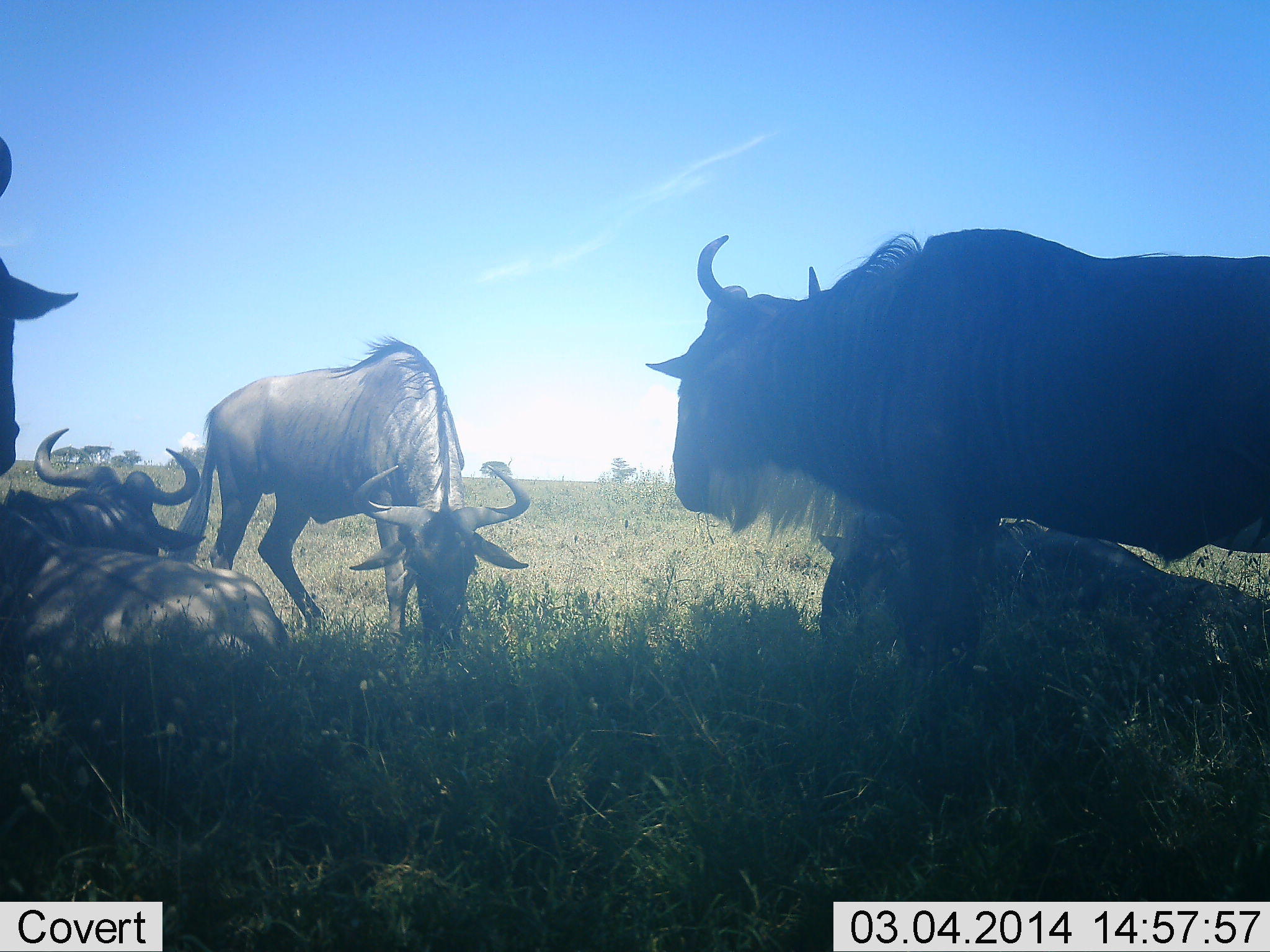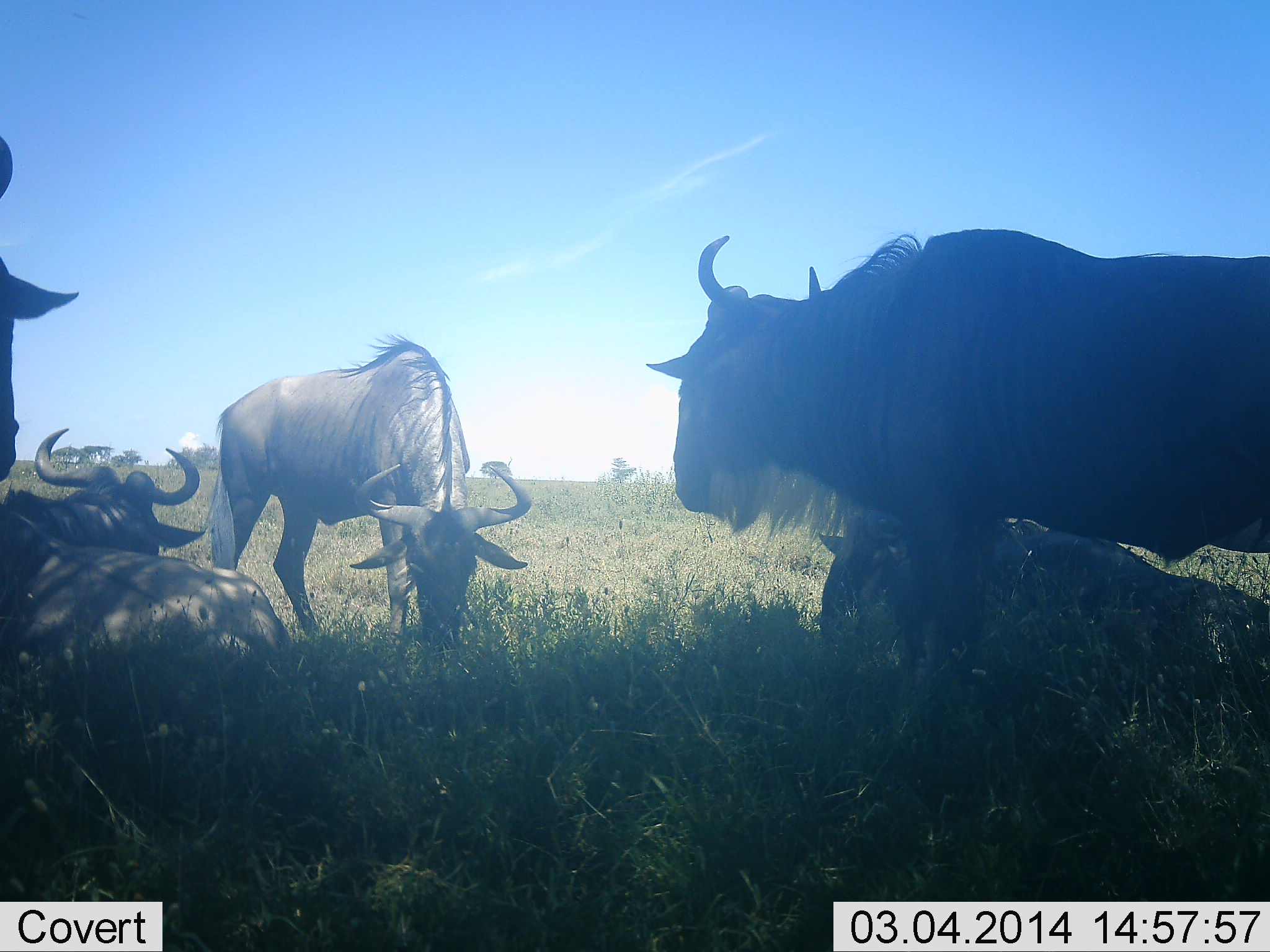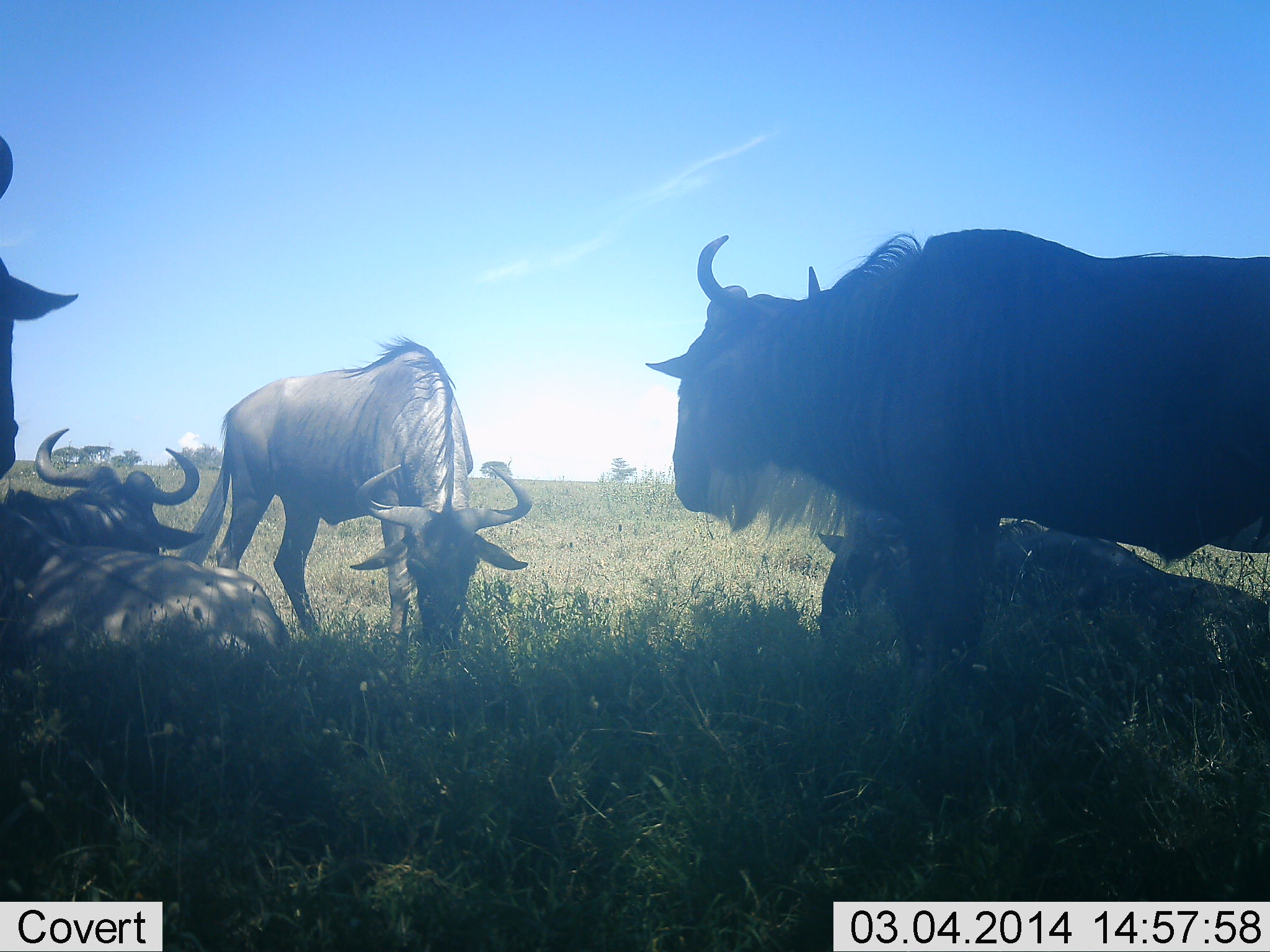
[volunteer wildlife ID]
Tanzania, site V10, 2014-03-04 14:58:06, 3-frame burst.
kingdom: Animalia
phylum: Chordata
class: Mammalia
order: Artiodactyla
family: Bovidae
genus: Connochaetes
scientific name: Connochaetes taurinus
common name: blue wildebeest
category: wildebeest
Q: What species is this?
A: Wildebeest (blue wildebeest) (Connochaetes taurinus).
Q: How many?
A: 5.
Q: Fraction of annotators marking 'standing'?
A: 70%.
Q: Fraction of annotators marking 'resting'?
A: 100%.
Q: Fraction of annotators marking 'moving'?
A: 0%.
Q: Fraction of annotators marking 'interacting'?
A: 0%.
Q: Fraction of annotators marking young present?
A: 0%.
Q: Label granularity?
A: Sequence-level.